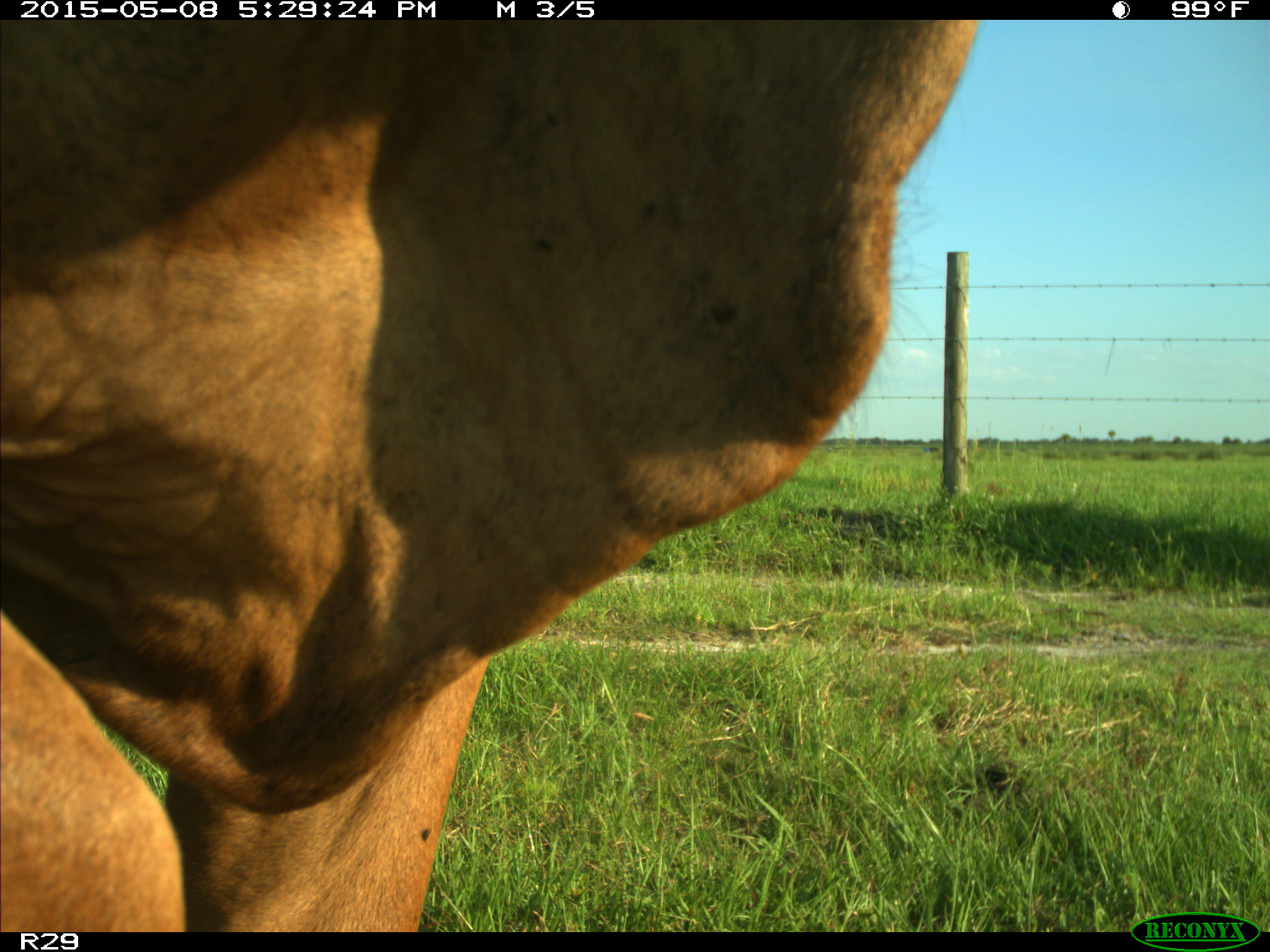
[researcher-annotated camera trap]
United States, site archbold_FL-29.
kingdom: Animalia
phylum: Chordata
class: Mammalia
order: Artiodactyla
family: Bovidae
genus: Bos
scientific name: Bos taurus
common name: domestic cow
Bos taurus (domestic cow).